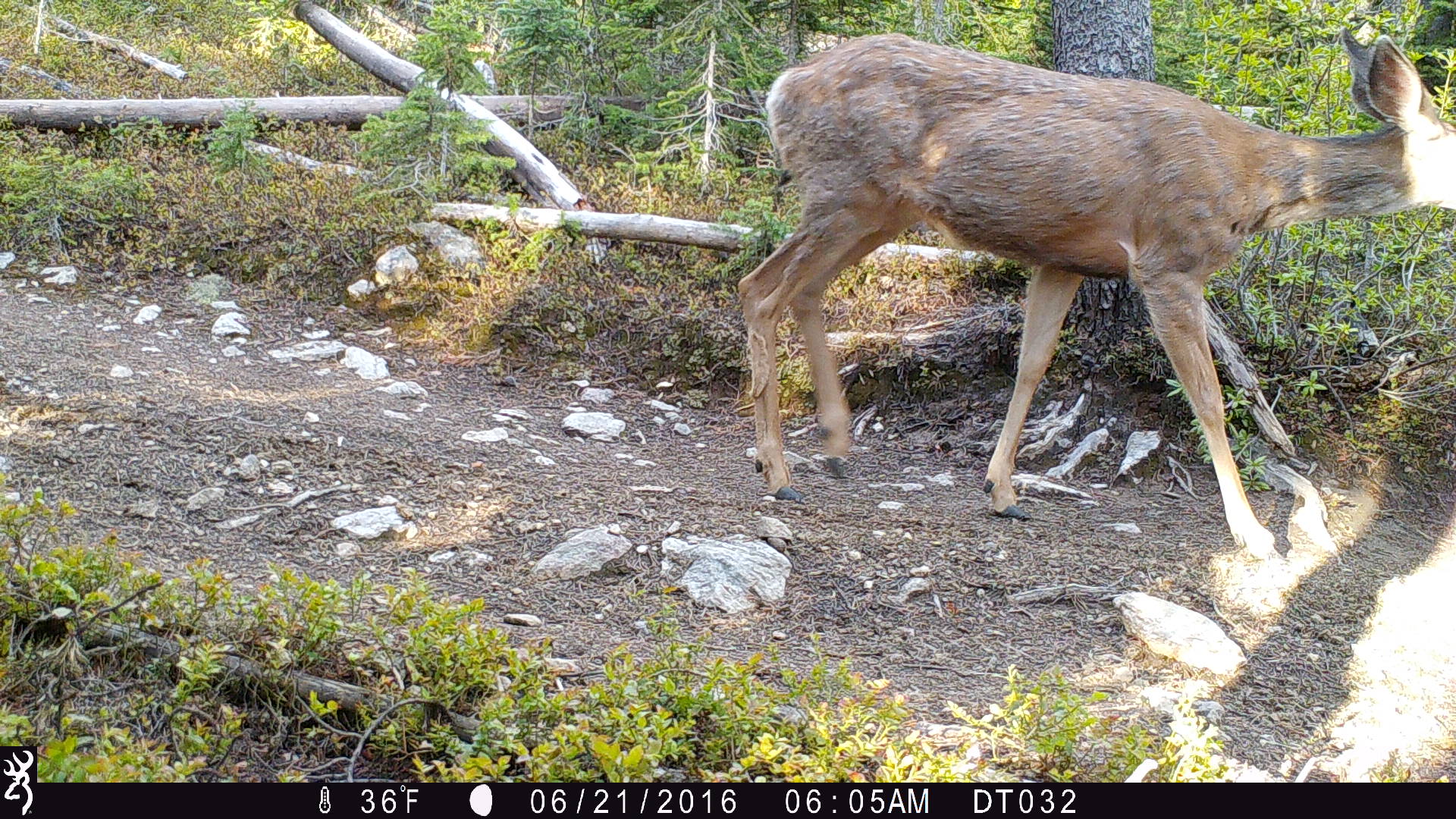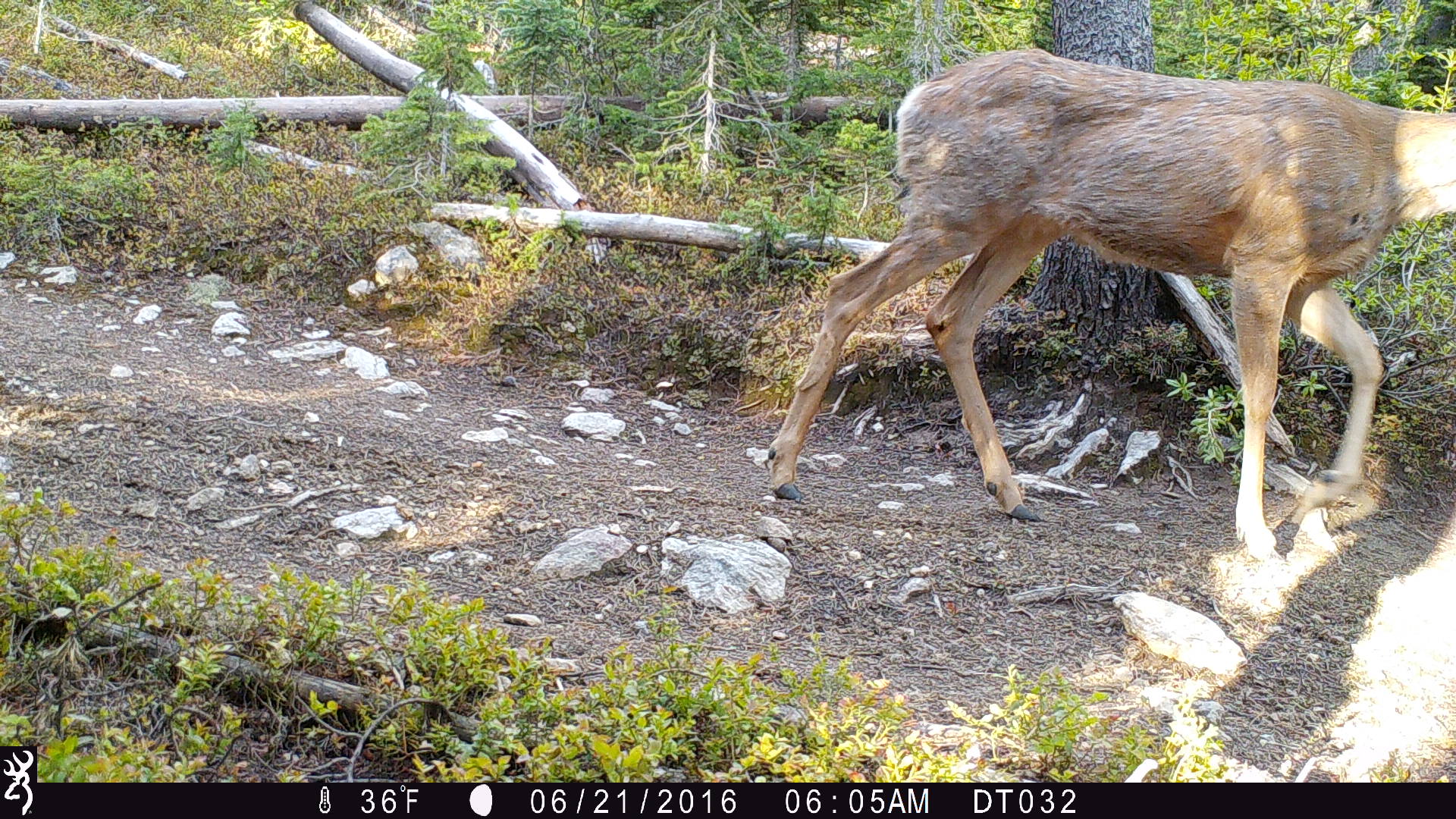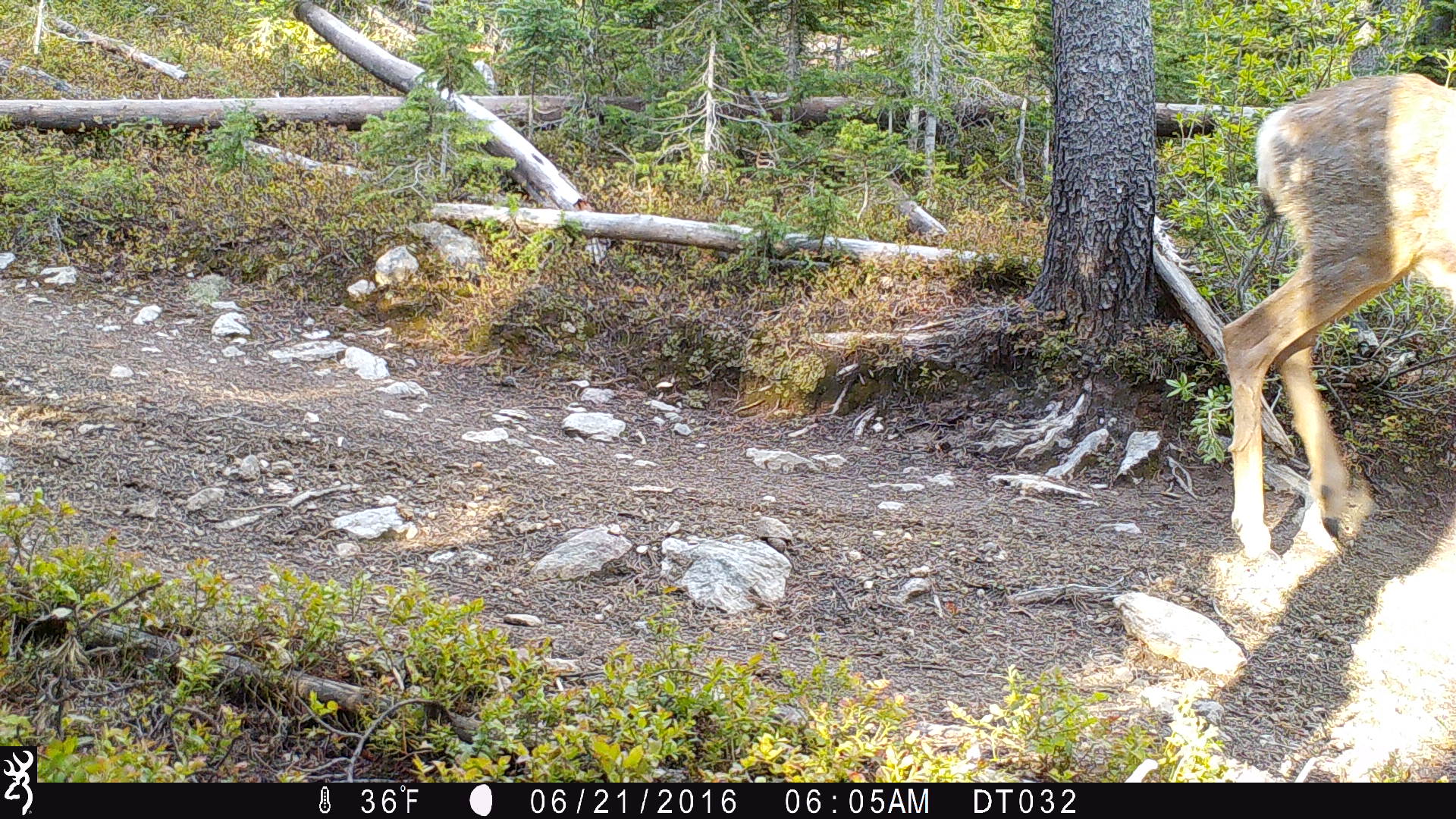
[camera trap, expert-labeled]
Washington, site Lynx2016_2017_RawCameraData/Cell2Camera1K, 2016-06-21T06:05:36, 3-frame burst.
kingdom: Animalia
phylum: Chordata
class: Mammalia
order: Artiodactyla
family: Cervidae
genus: Odocoileus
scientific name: Odocoileus hemionus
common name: mule deer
Odocoileus hemionus (mule deer). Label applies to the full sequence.